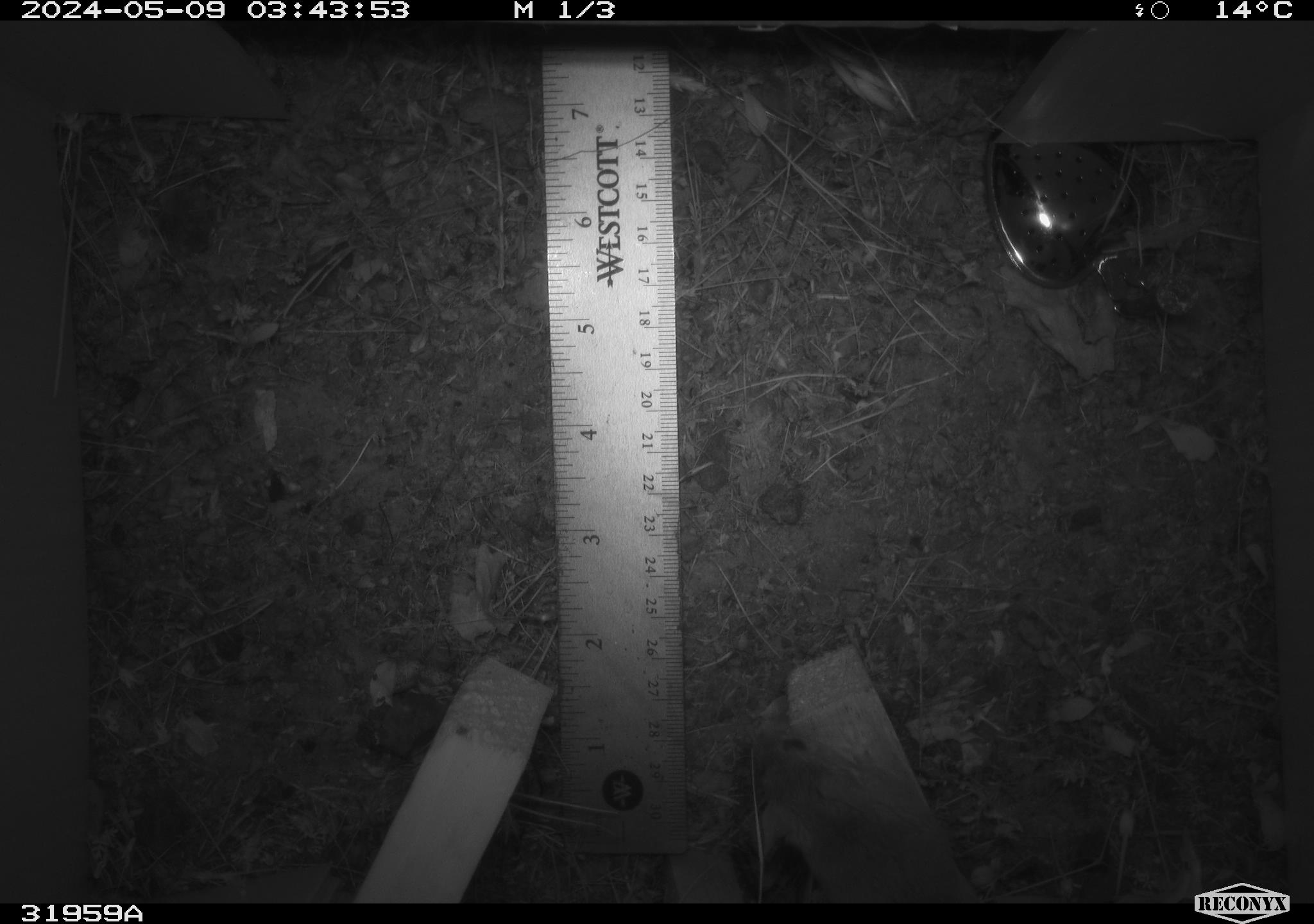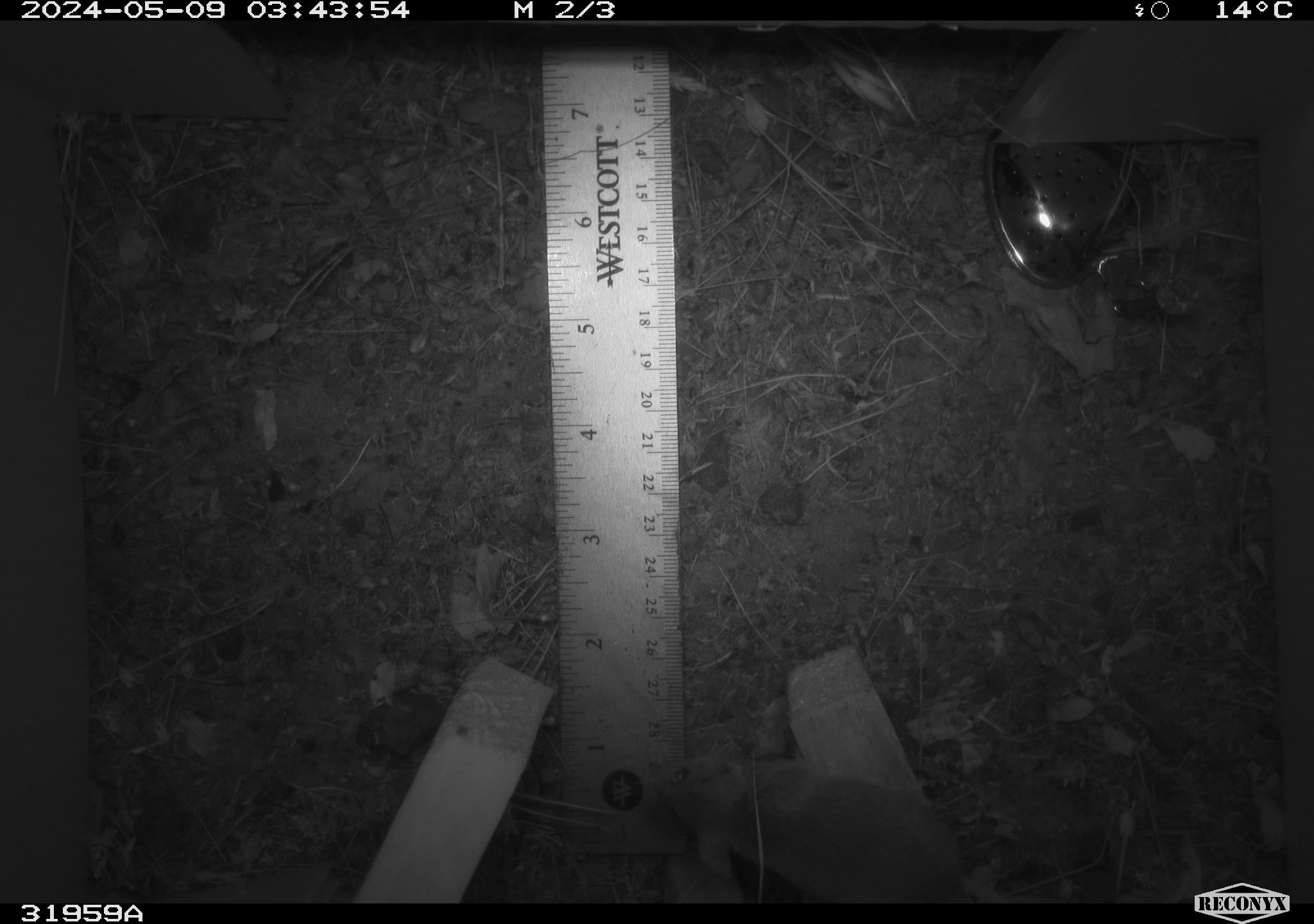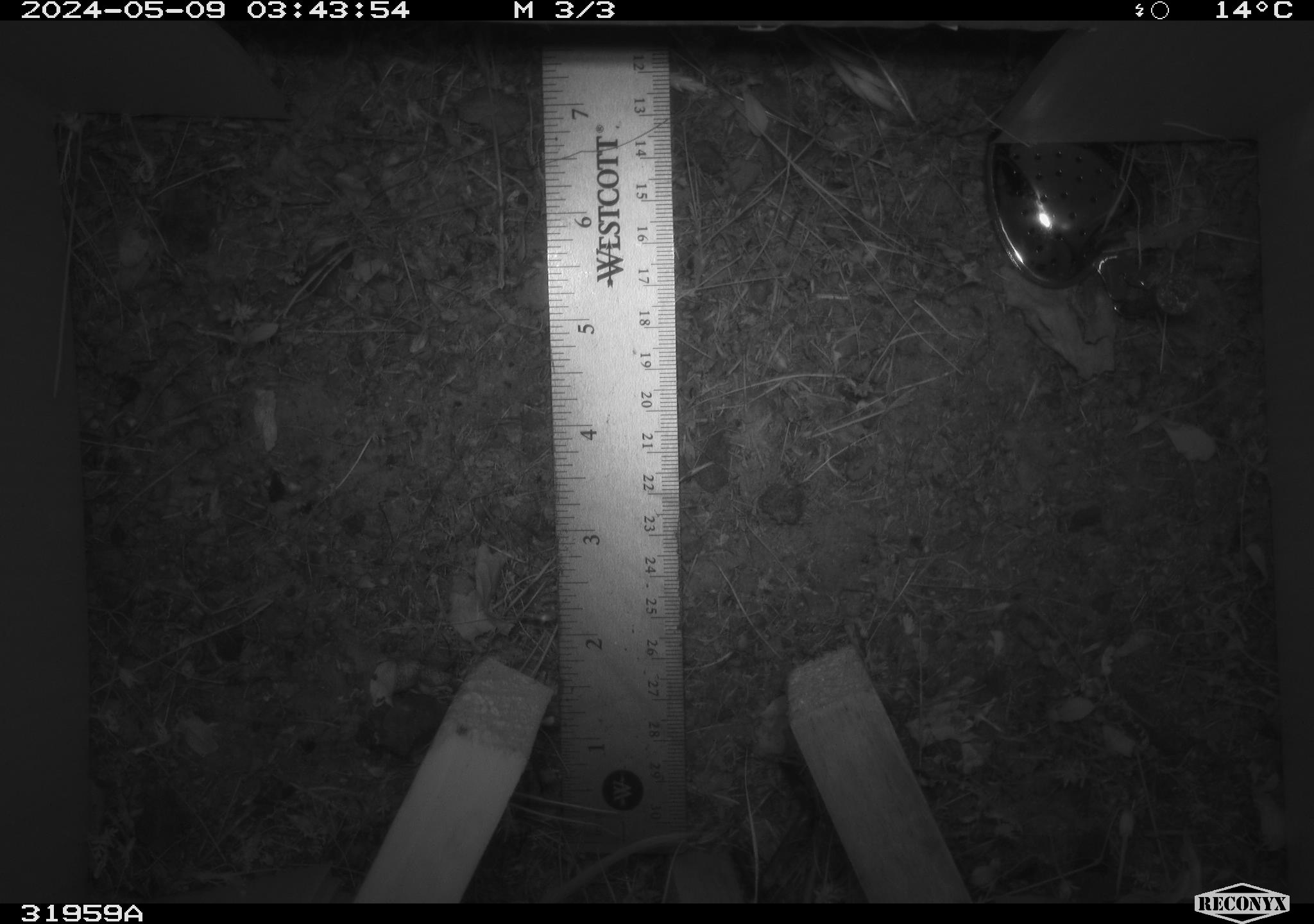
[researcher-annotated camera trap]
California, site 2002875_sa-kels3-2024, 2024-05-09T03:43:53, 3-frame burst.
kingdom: Animalia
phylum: Chordata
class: Mammalia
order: Rodentia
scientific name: Rodentia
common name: mouse species